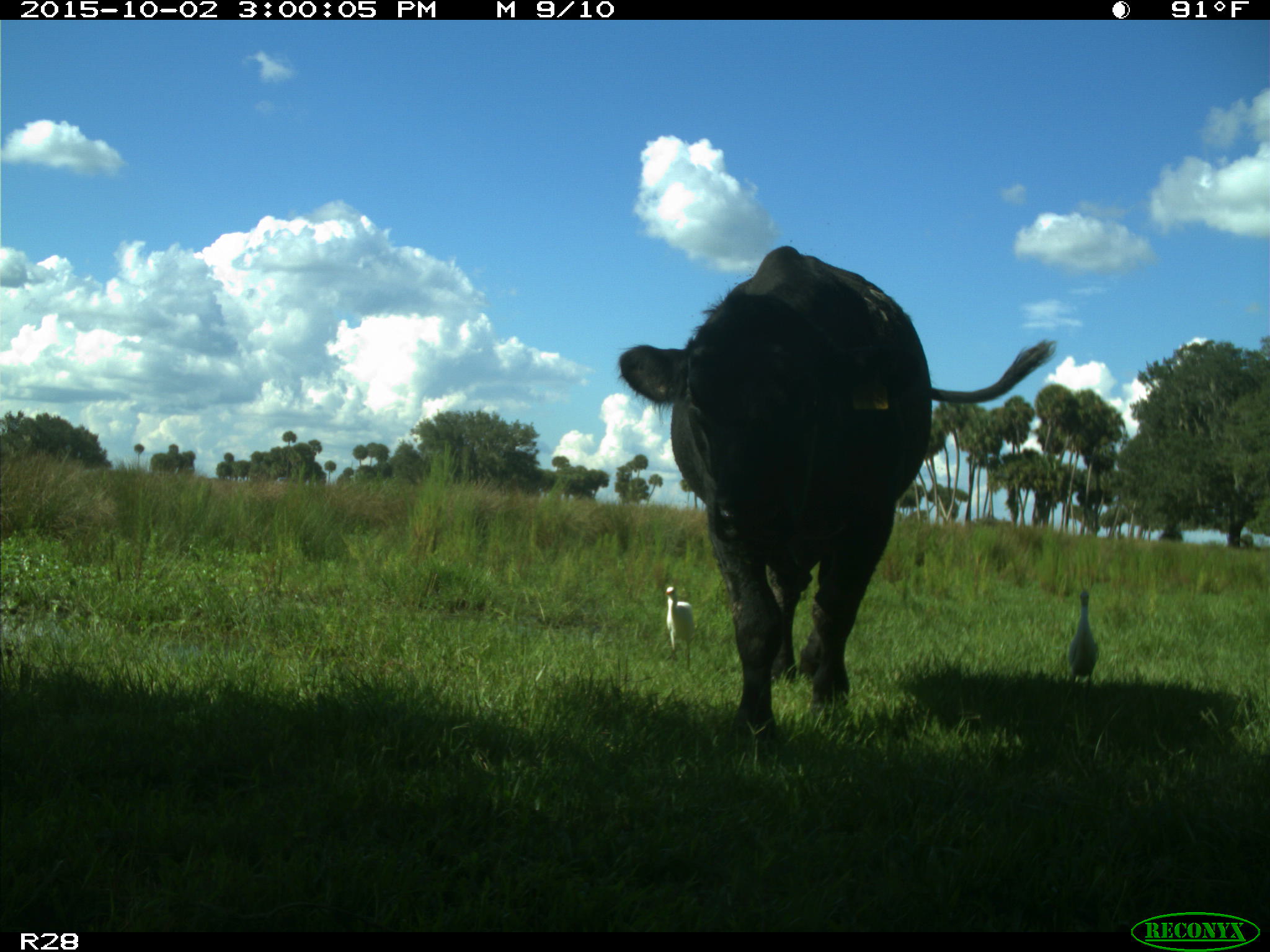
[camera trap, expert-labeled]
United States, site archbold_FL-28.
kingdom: Animalia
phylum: Chordata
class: Mammalia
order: Artiodactyla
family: Bovidae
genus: Bos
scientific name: Bos taurus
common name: domestic cow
Bos taurus (domestic cow).